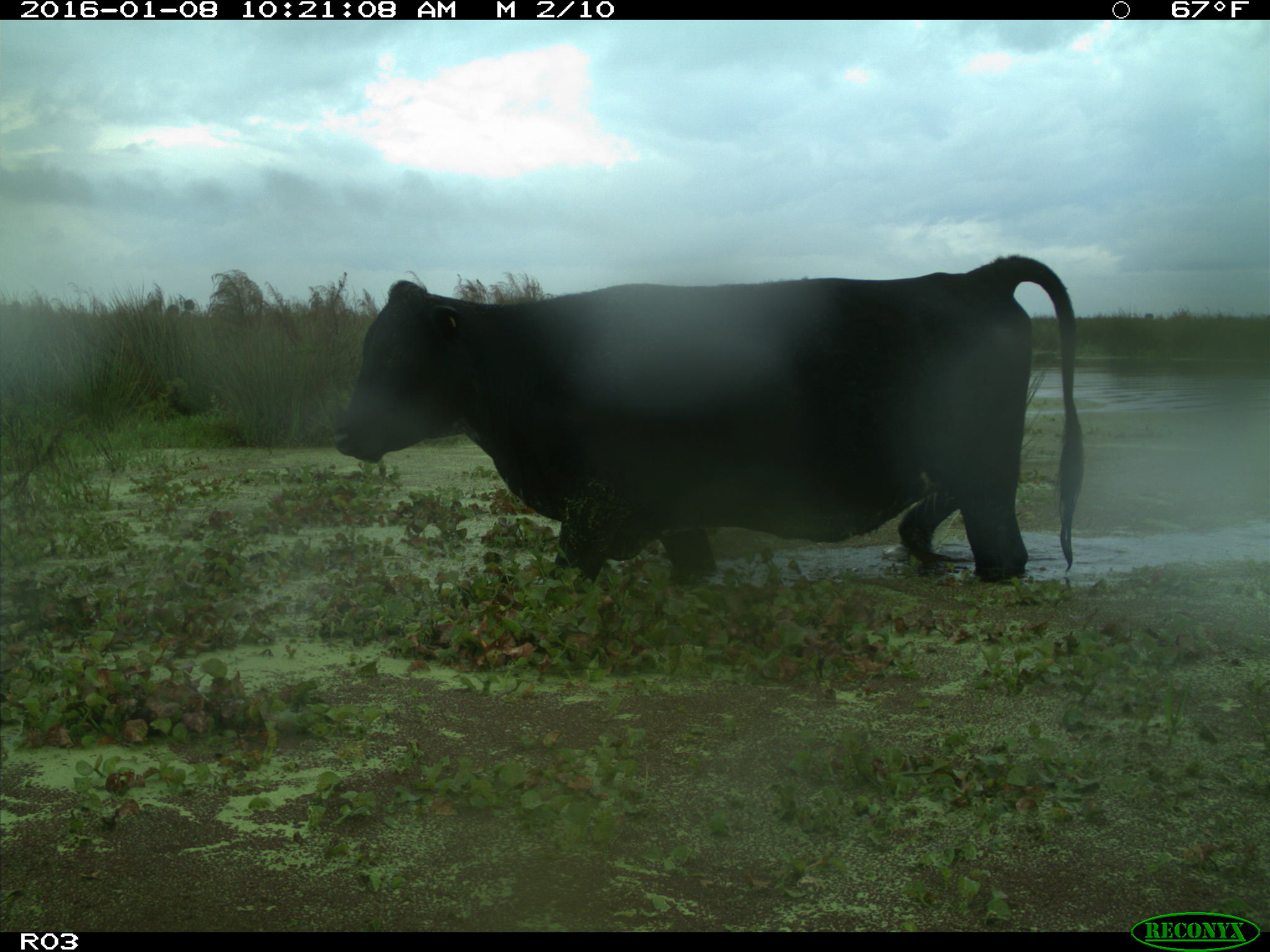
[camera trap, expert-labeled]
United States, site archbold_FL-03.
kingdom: Animalia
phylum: Chordata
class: Mammalia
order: Artiodactyla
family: Bovidae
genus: Bos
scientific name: Bos taurus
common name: domestic cow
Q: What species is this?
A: Bos taurus (domestic cow).